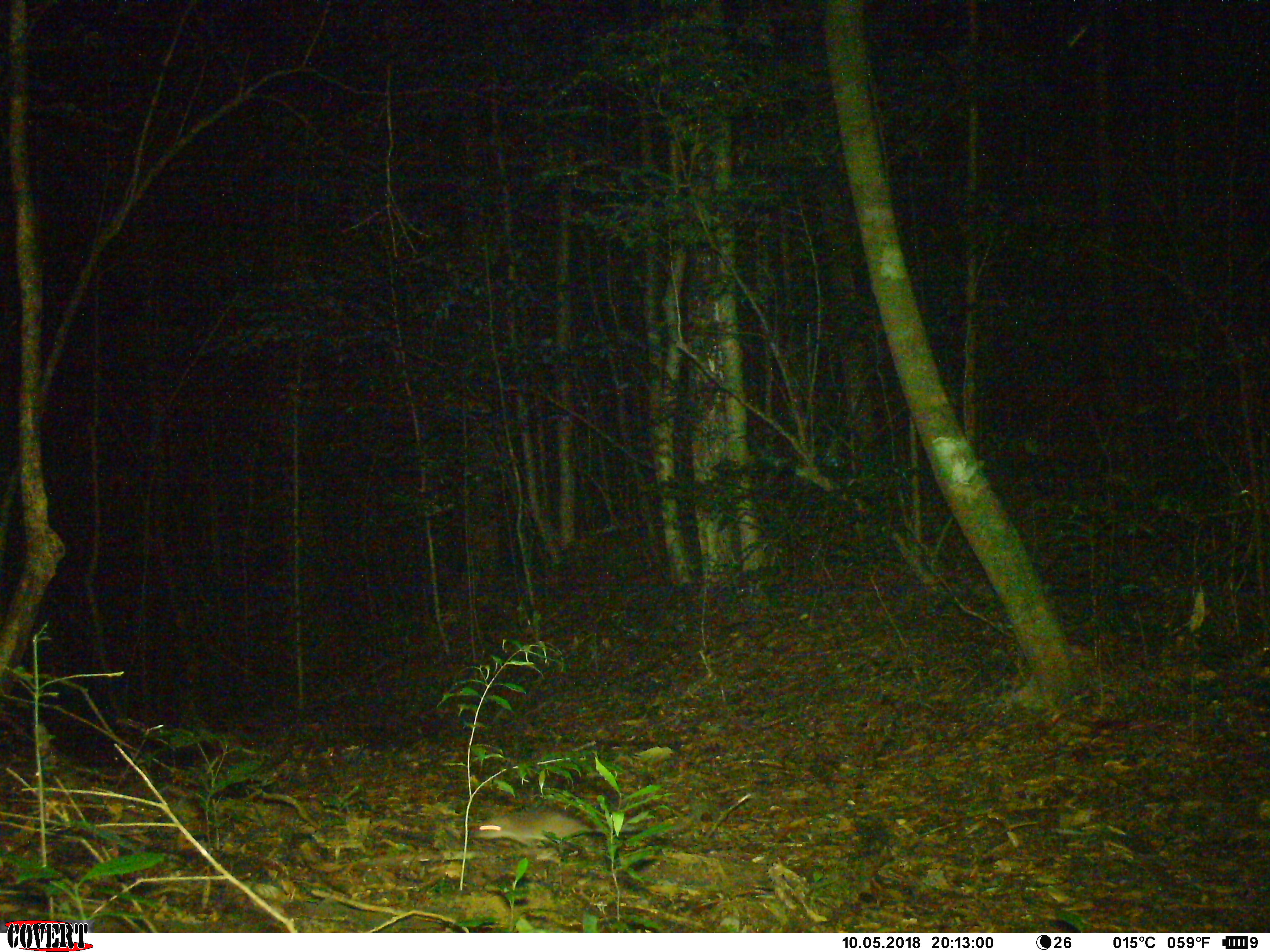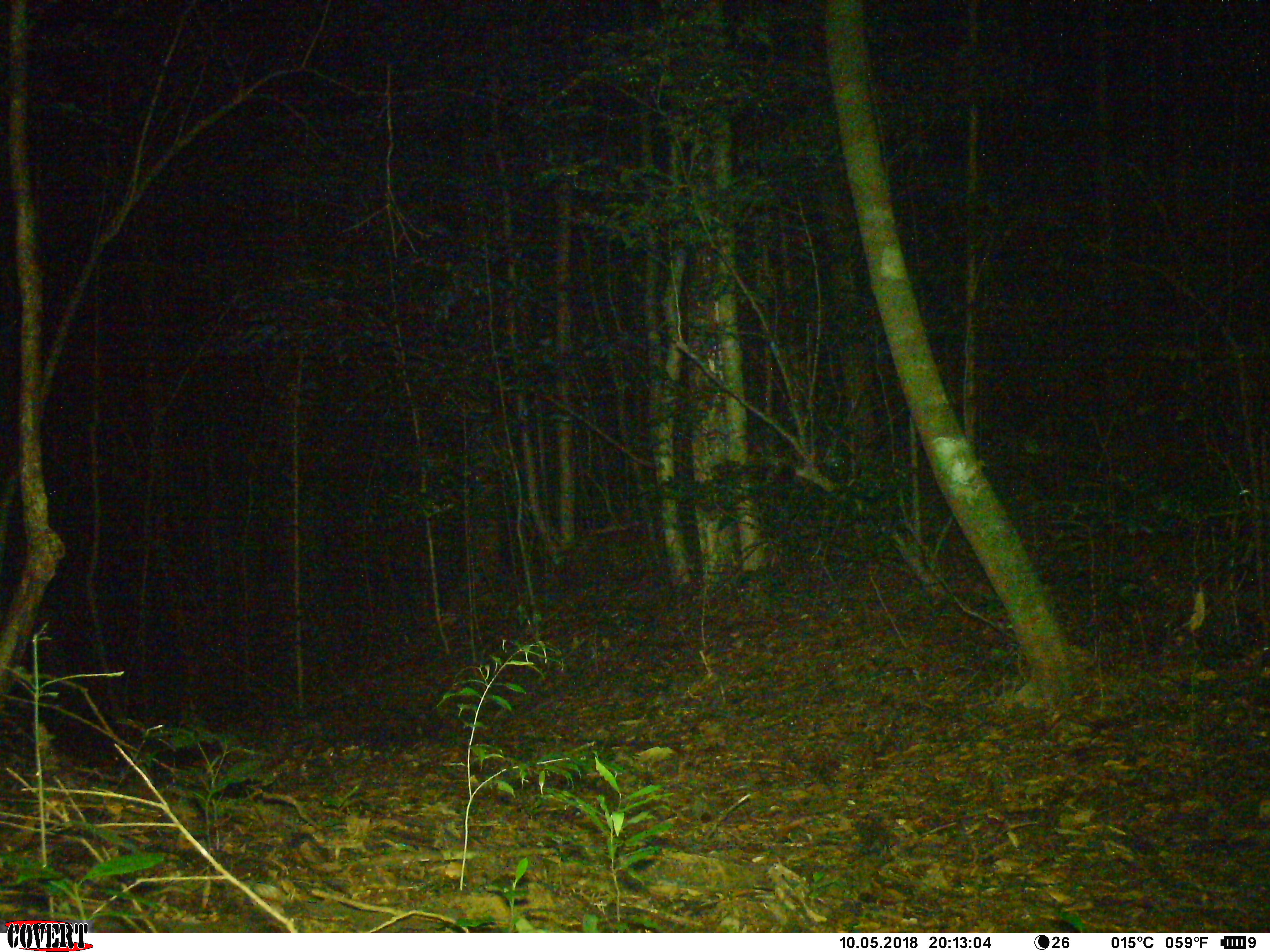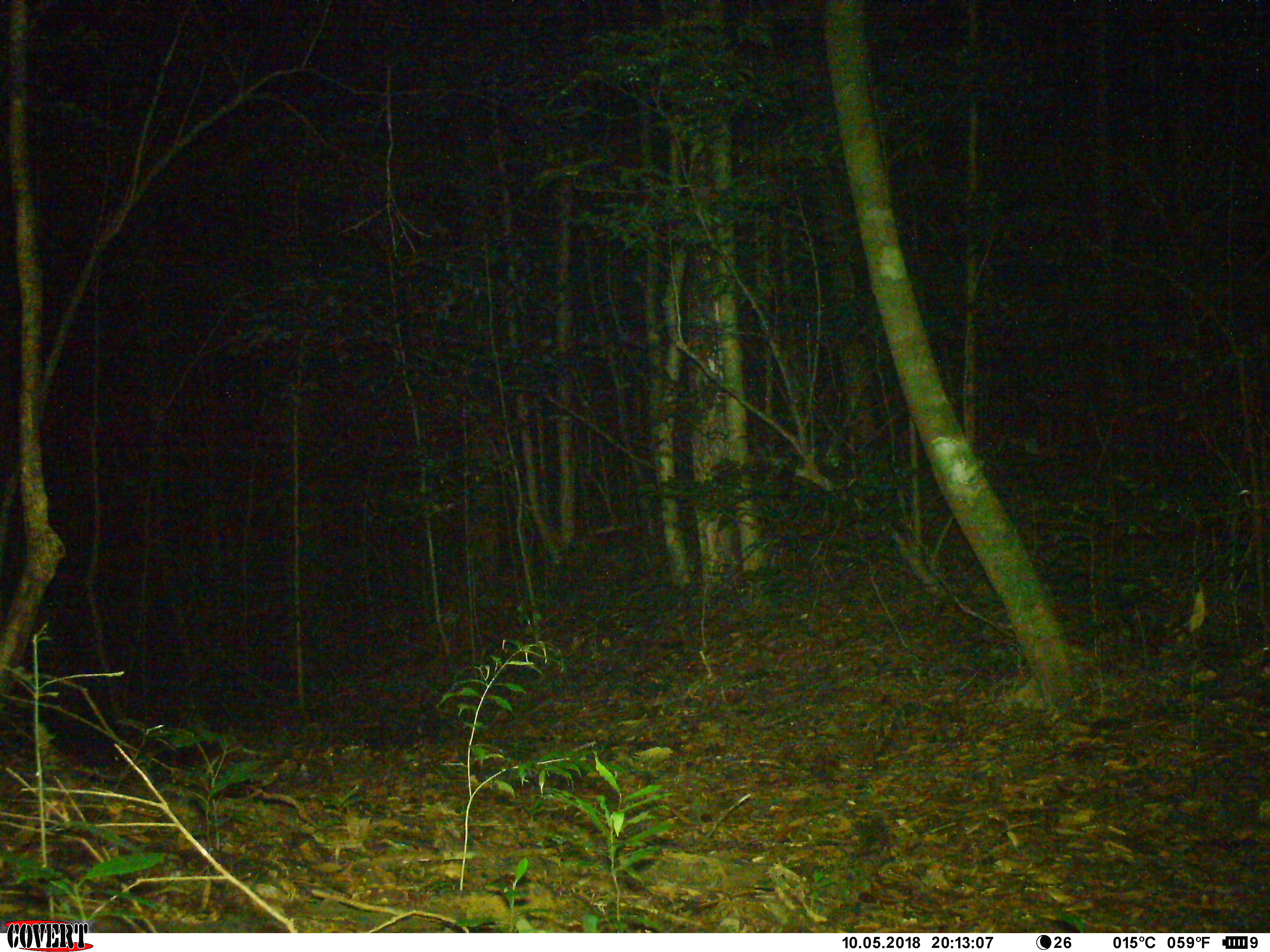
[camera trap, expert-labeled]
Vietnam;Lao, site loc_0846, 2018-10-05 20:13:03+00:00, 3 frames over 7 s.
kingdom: Animalia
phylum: Chordata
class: Mammalia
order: Rodentia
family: Muridae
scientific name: Muridae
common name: old-world mice and rats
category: unidentified murid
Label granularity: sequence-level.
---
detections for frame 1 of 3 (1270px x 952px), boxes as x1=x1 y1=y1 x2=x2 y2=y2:
unidentified murid: x1=469 y1=807 x2=701 y2=850